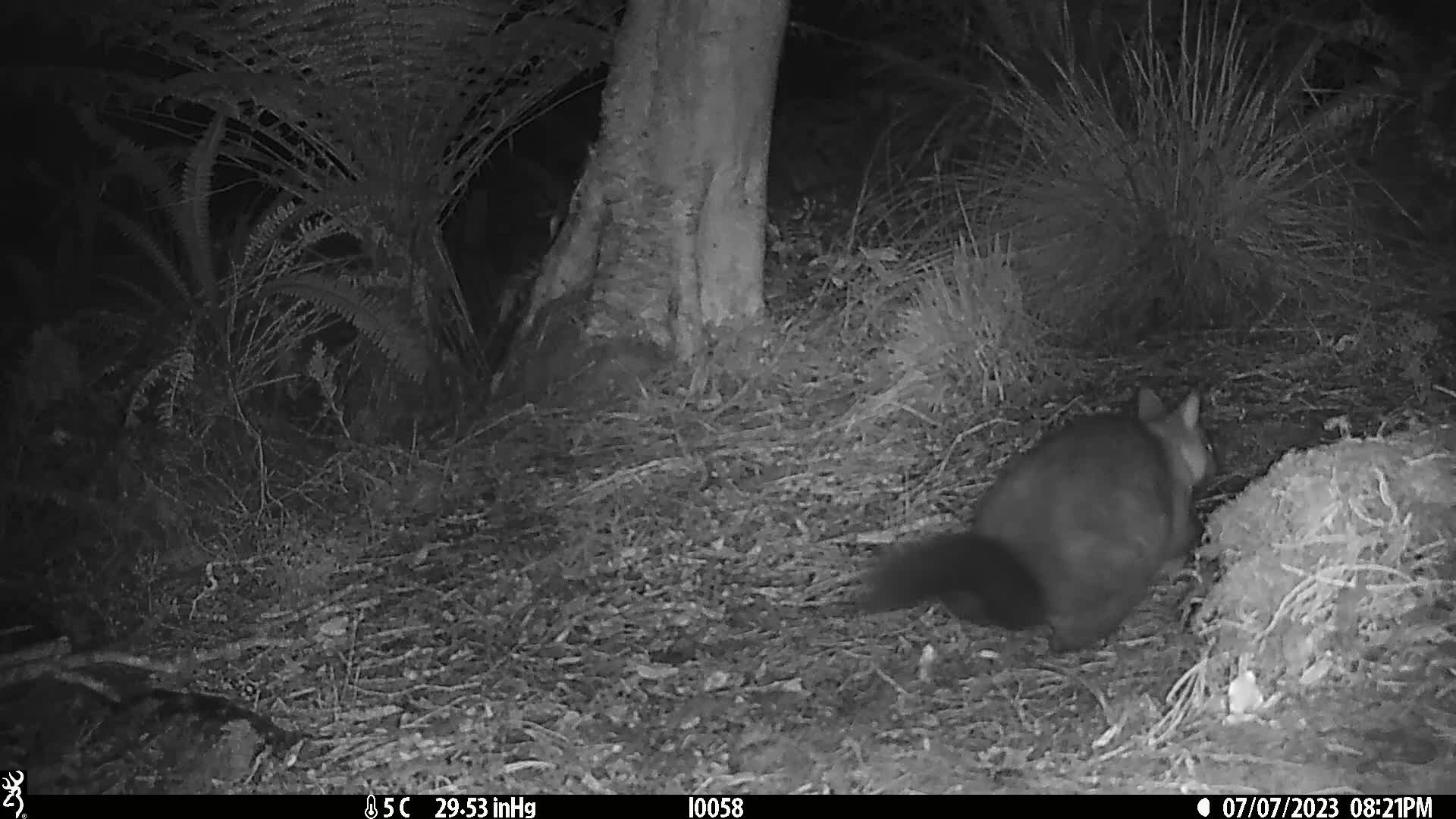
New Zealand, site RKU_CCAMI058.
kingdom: Animalia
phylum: Chordata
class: Mammalia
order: Diprotodontia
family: Phalangeridae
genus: Trichosurus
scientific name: Trichosurus vulpecula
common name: common brushtail possum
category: possum